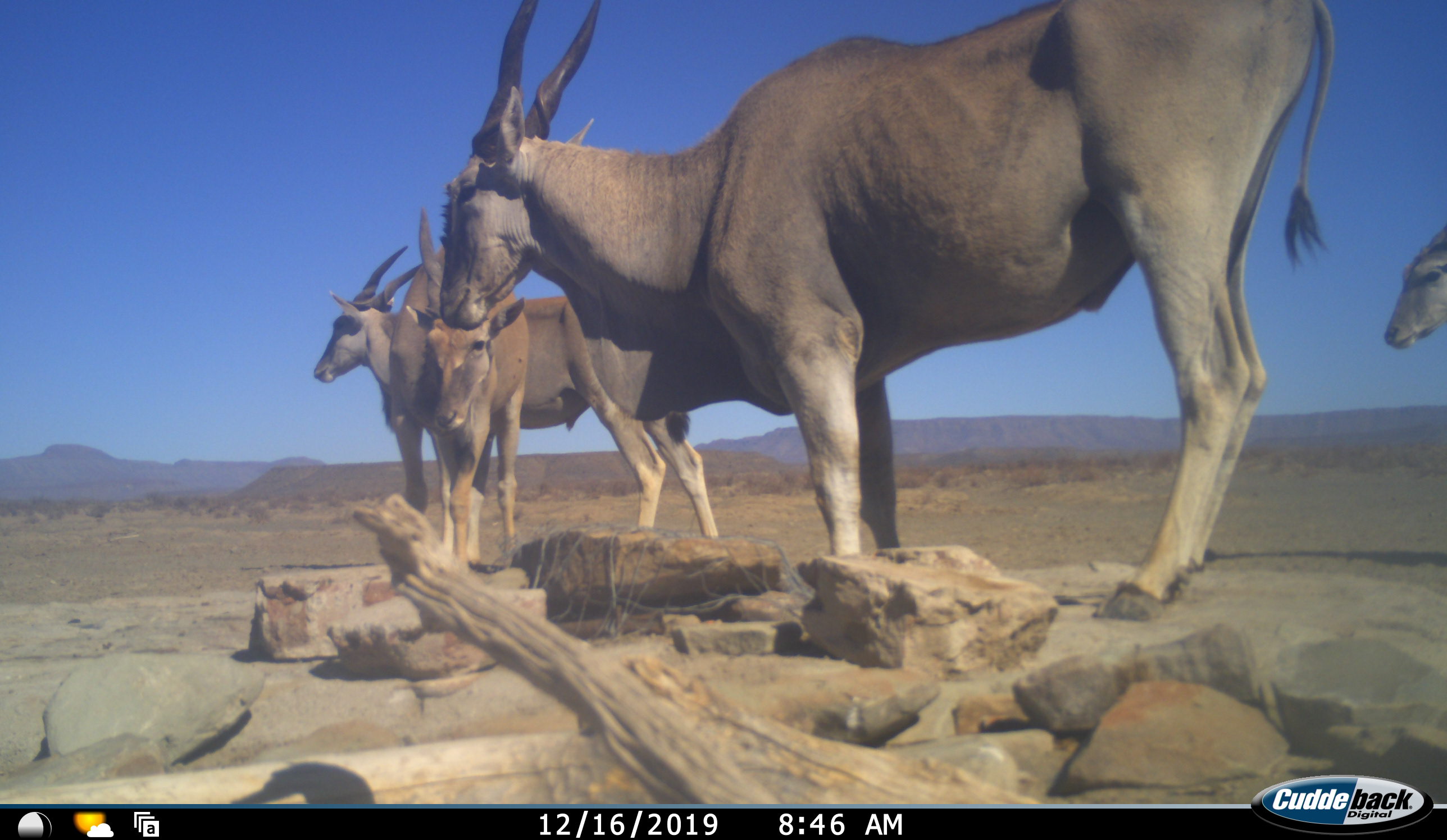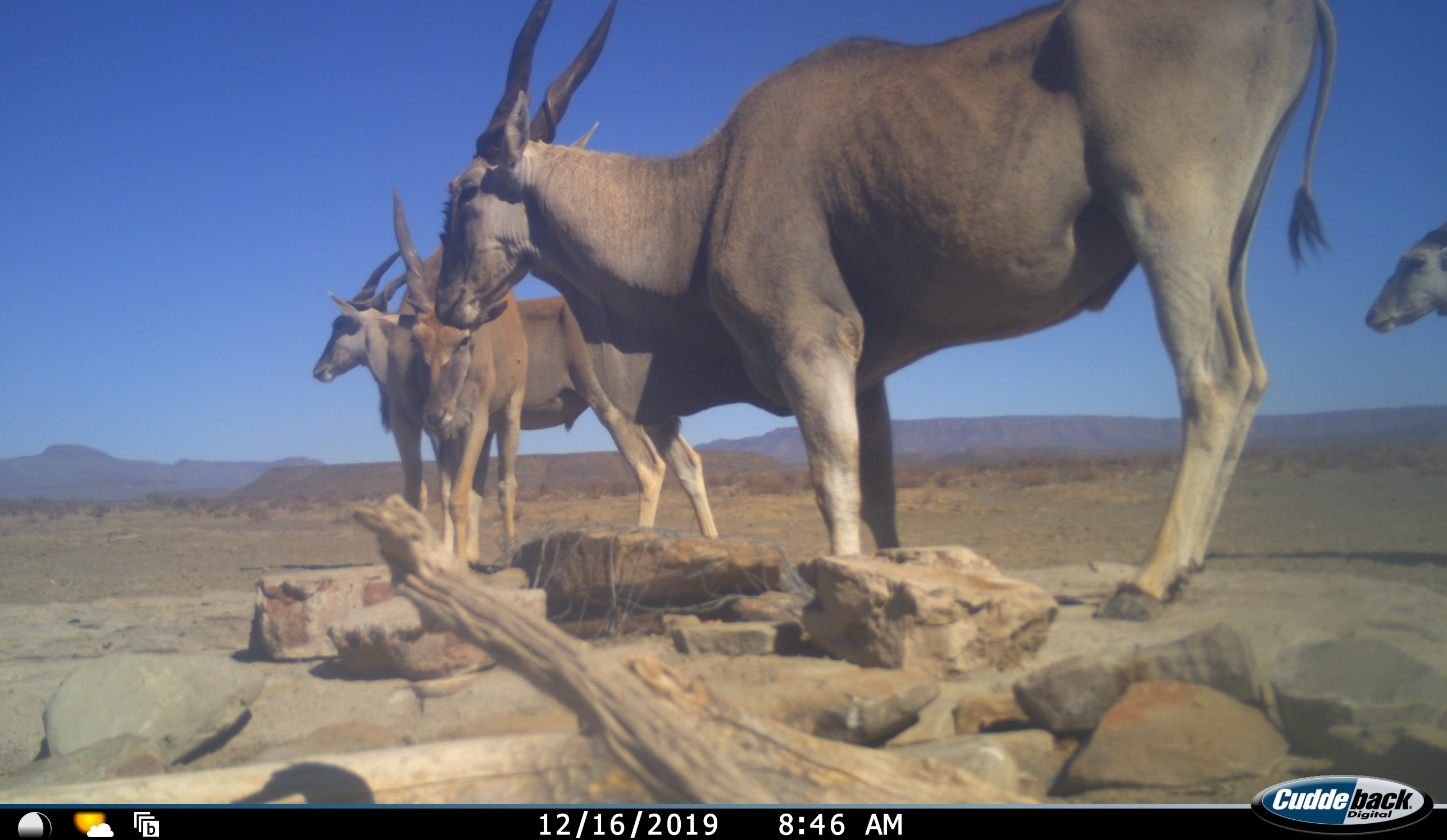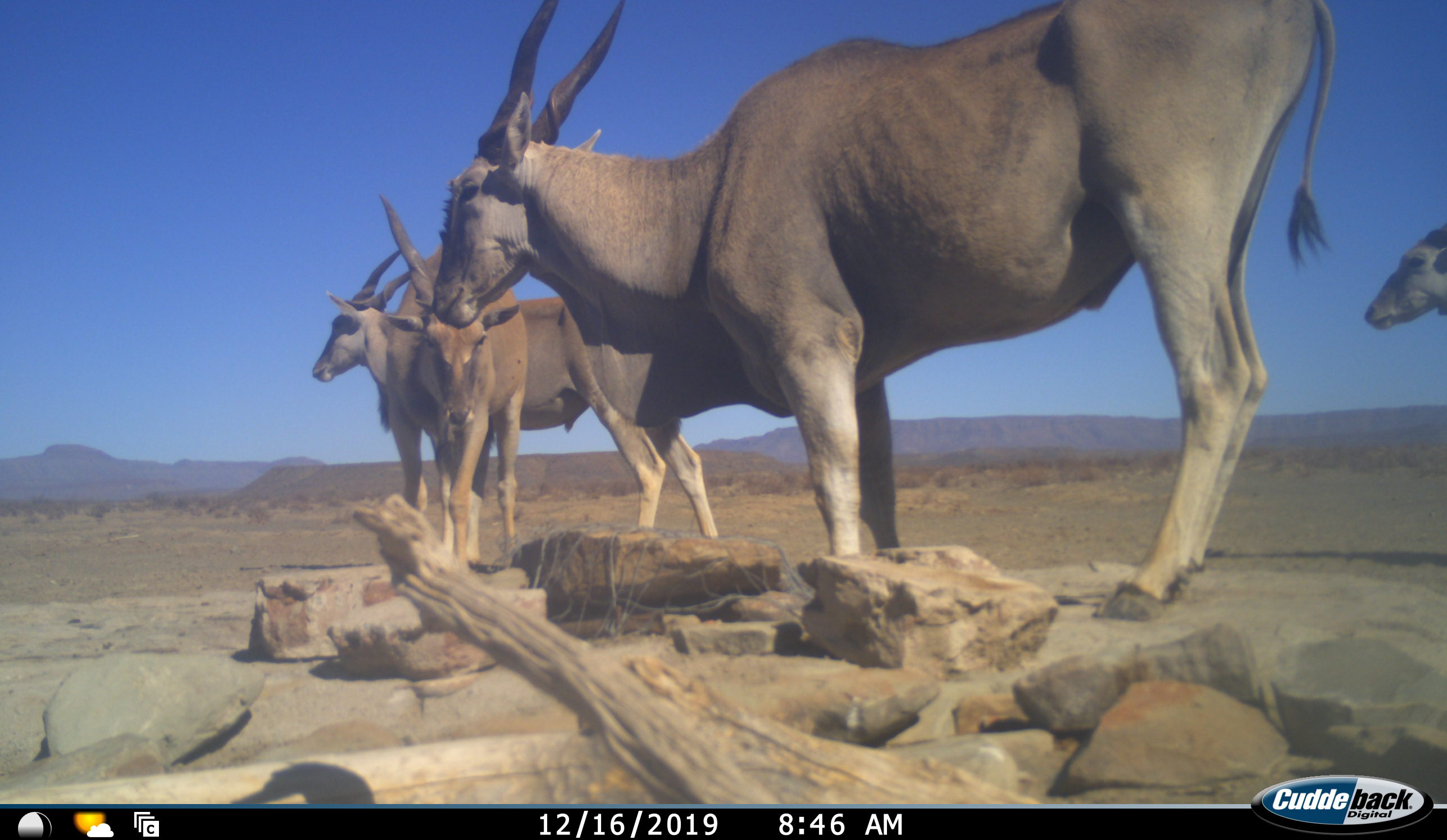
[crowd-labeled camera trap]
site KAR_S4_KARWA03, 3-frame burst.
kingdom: Animalia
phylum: Chordata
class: Mammalia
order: Artiodactyla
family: Bovidae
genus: Tragelaphus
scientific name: Tragelaphus oryx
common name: eland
Eland (Tragelaphus oryx), count 4. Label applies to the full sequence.